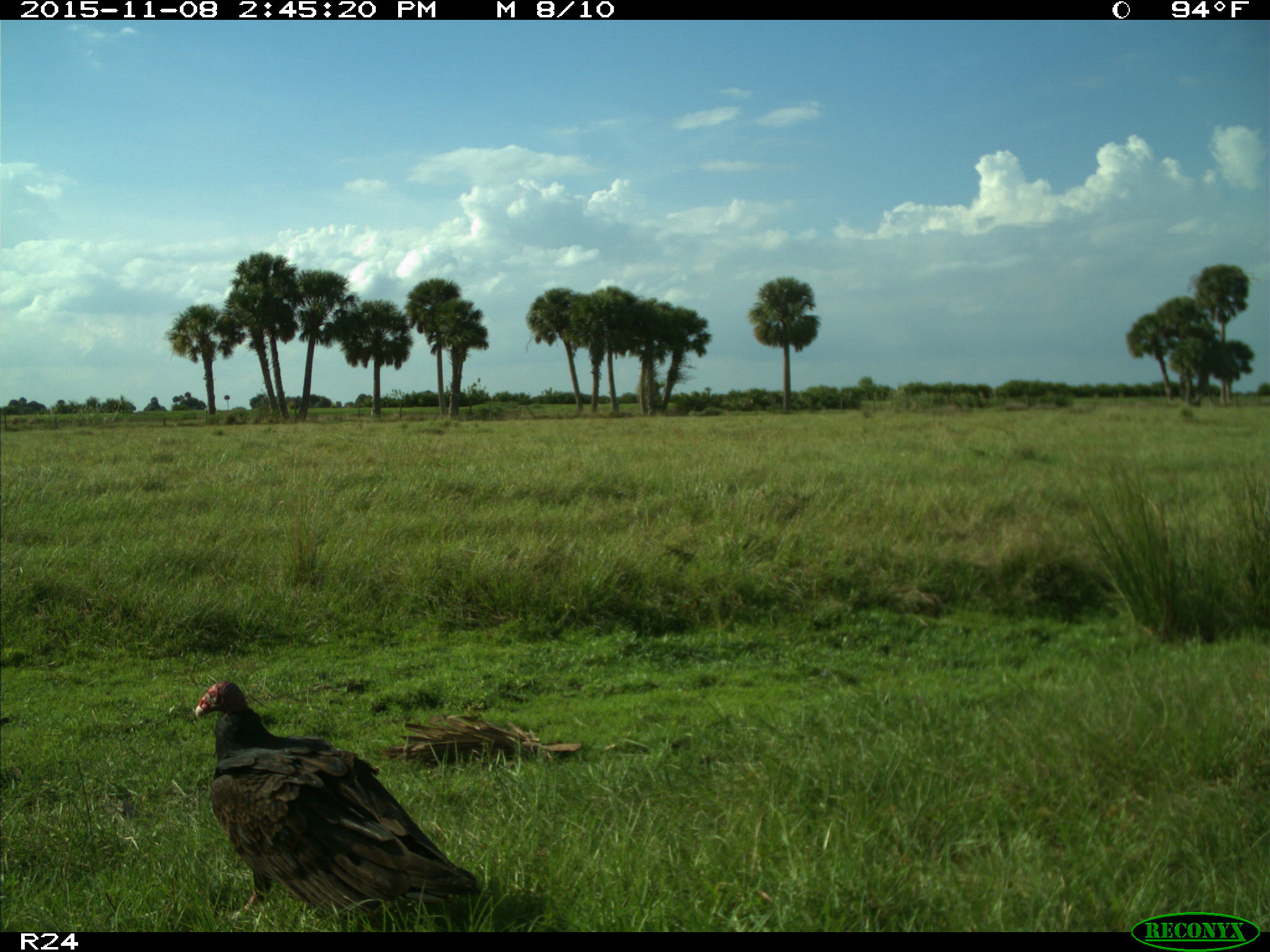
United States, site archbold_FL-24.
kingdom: Animalia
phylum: Chordata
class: Aves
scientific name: Aves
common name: birds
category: unidentified bird